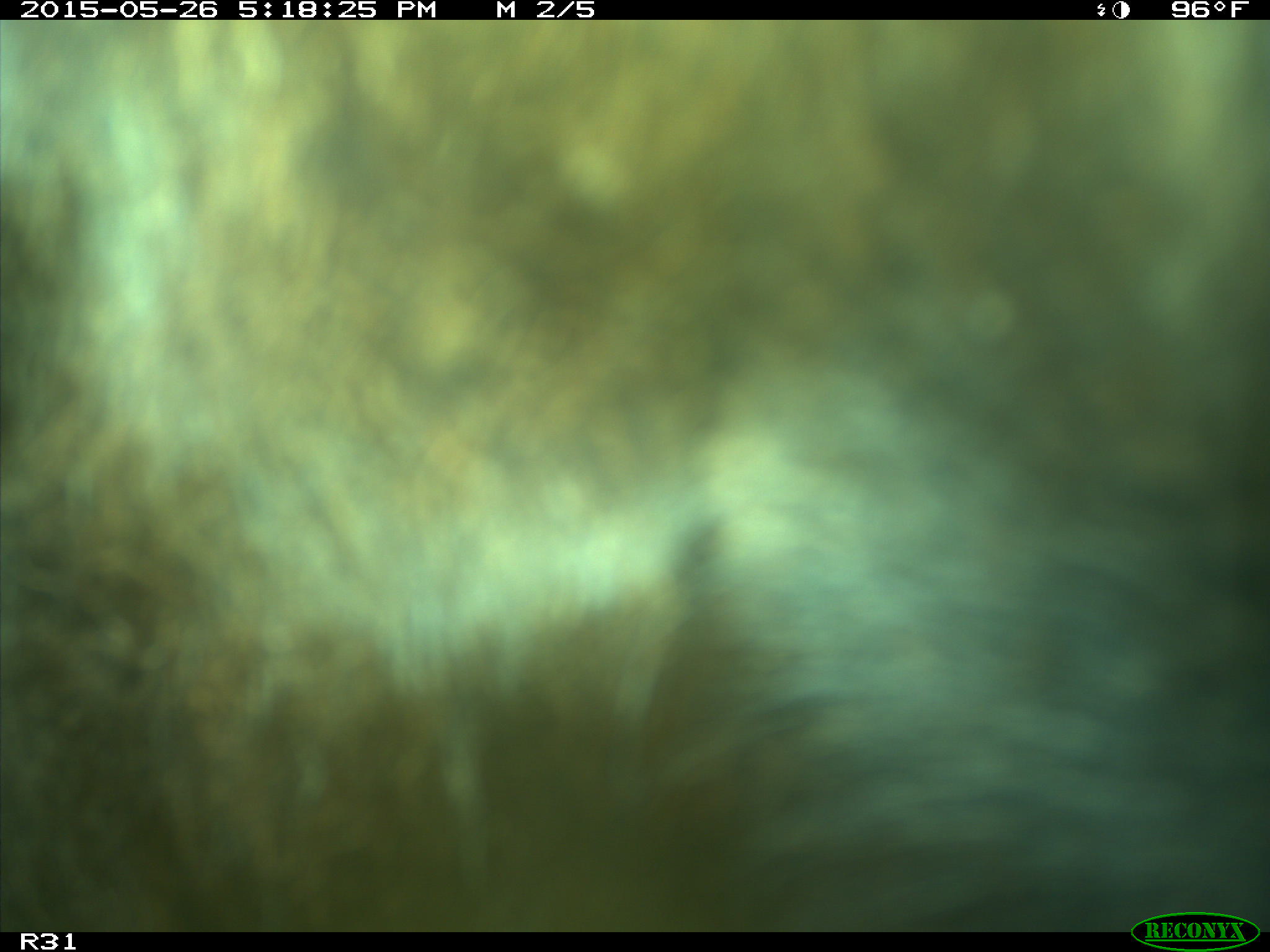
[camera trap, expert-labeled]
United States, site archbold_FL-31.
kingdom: Animalia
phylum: Chordata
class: Mammalia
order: Artiodactyla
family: Bovidae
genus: Bos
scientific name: Bos taurus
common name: domestic cow